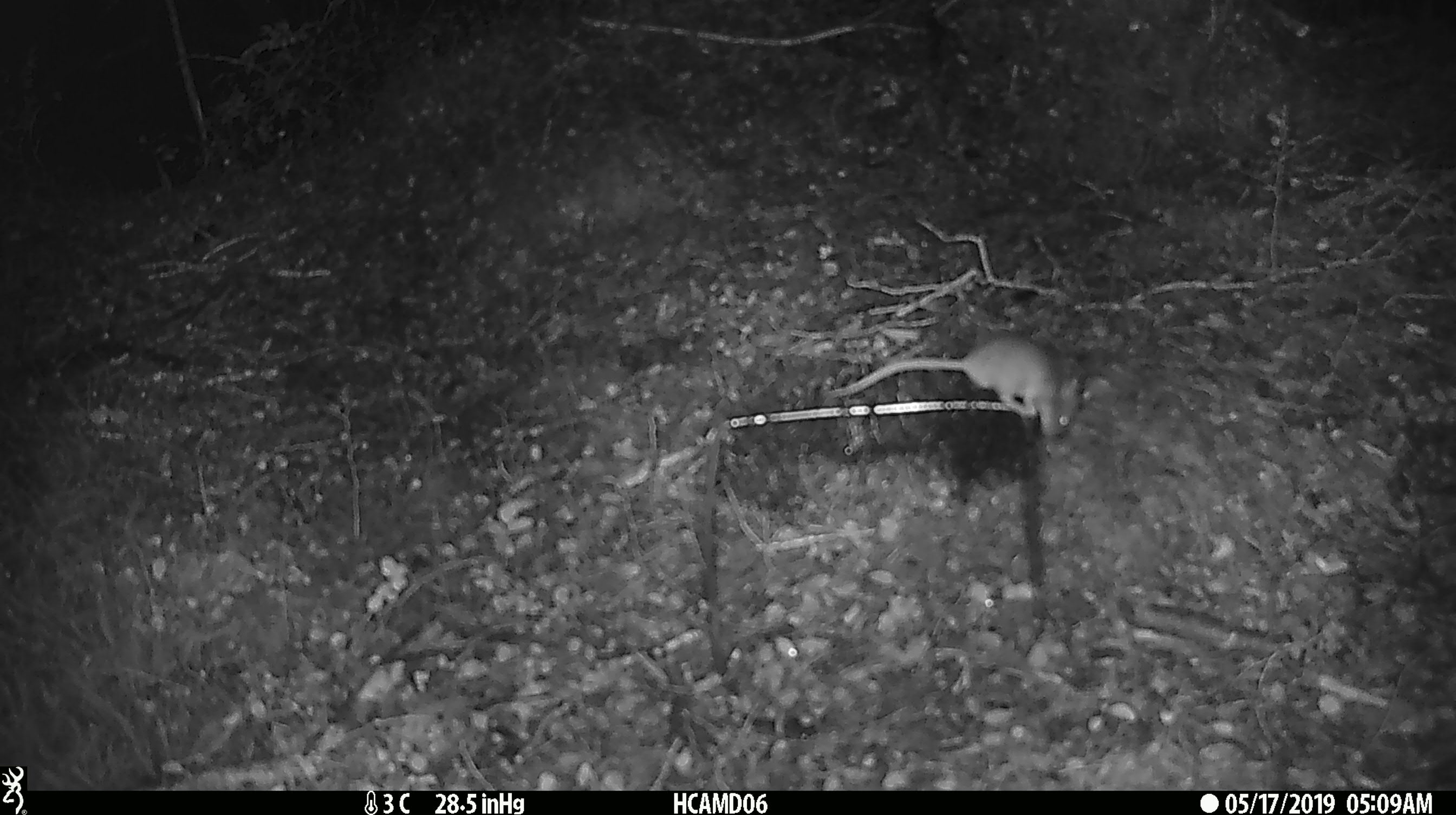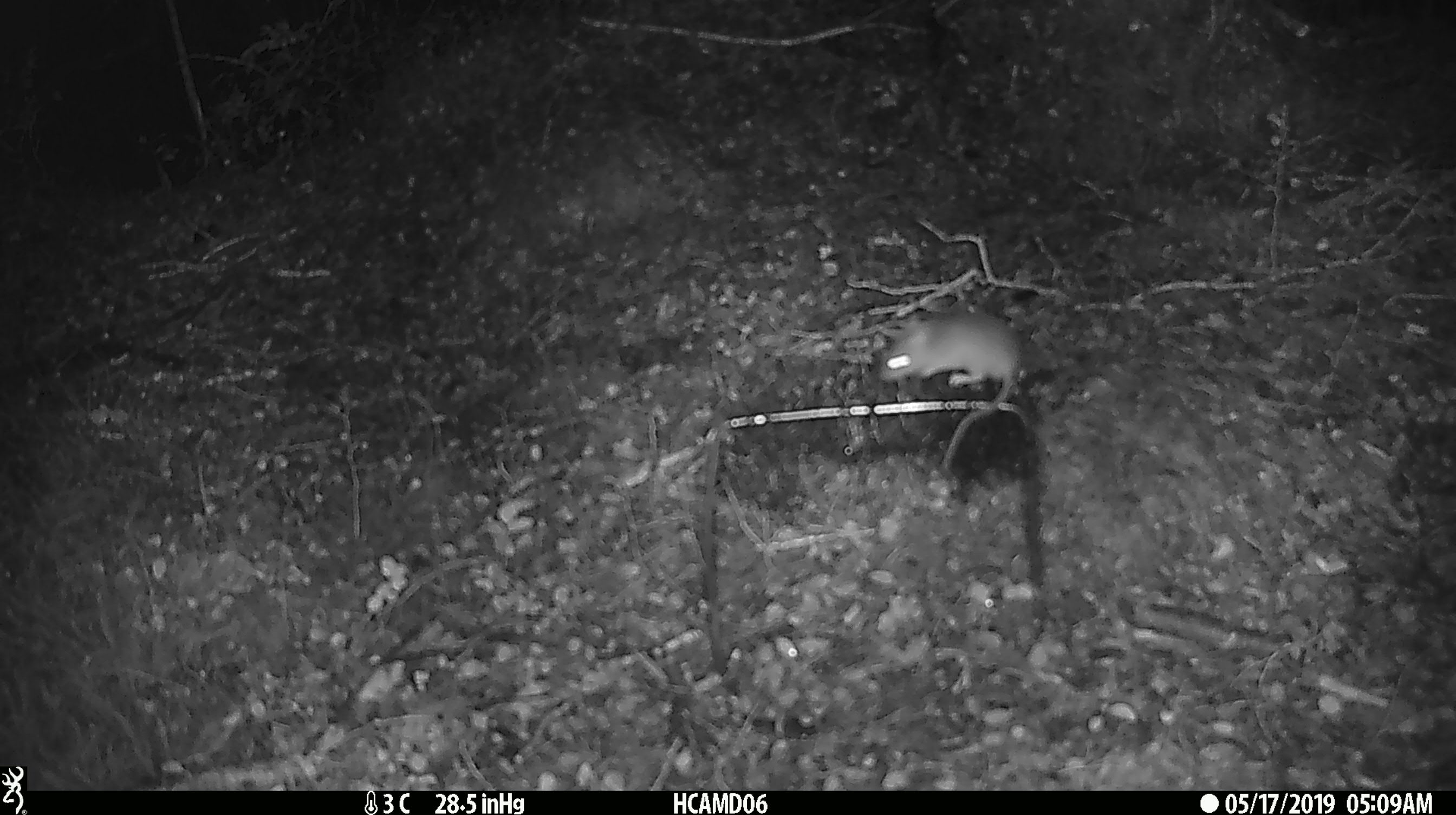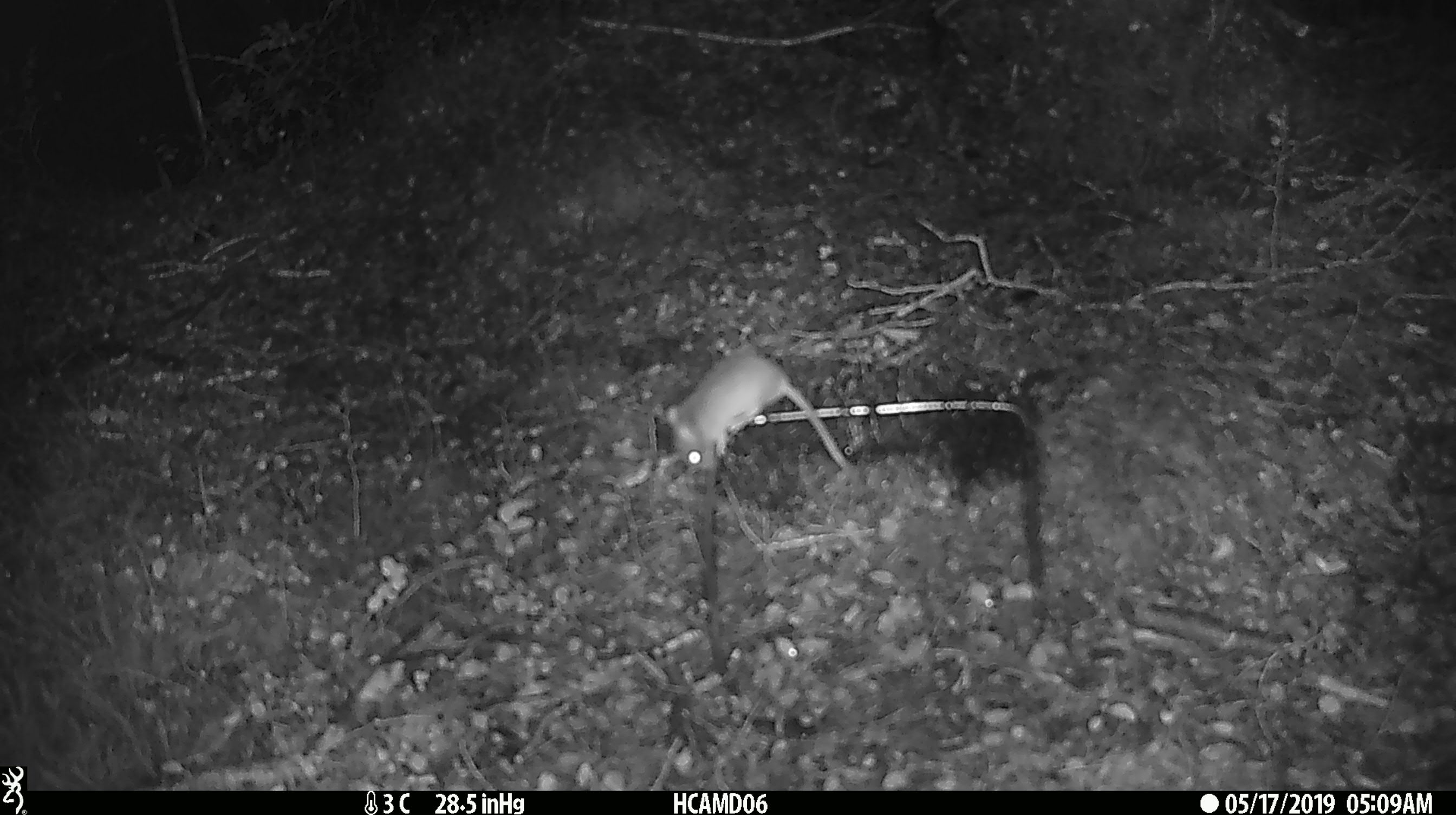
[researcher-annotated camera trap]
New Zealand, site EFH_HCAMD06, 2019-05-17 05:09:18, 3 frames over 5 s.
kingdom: Animalia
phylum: Chordata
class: Mammalia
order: Rodentia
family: Muridae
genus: Mus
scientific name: Mus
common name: mouse